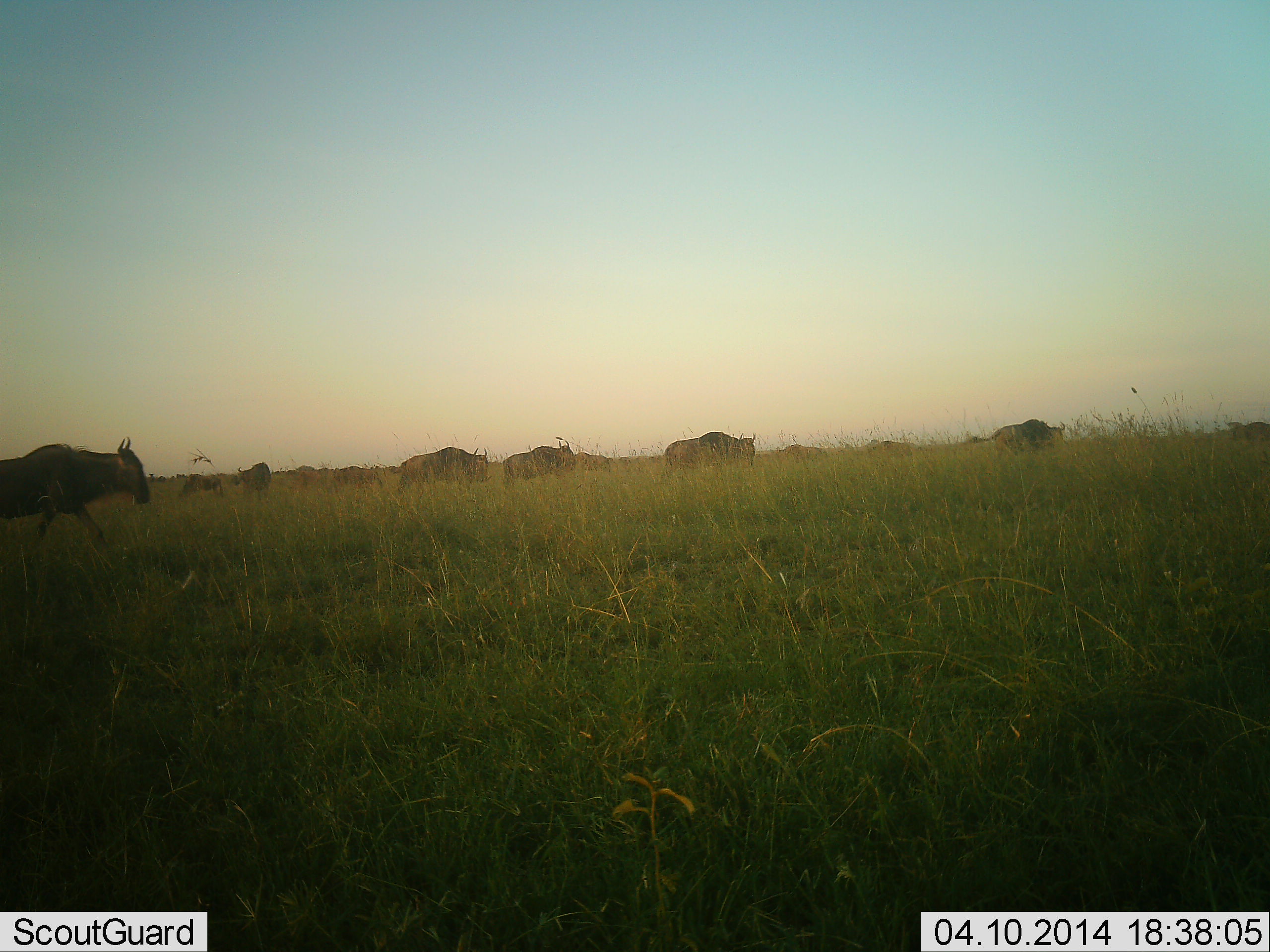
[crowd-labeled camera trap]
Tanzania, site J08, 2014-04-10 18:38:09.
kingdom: Animalia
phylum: Chordata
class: Mammalia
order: Artiodactyla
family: Bovidae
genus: Connochaetes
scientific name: Connochaetes taurinus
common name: blue wildebeest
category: wildebeest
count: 6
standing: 10%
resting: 0%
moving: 90%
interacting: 0%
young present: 0%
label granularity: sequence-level